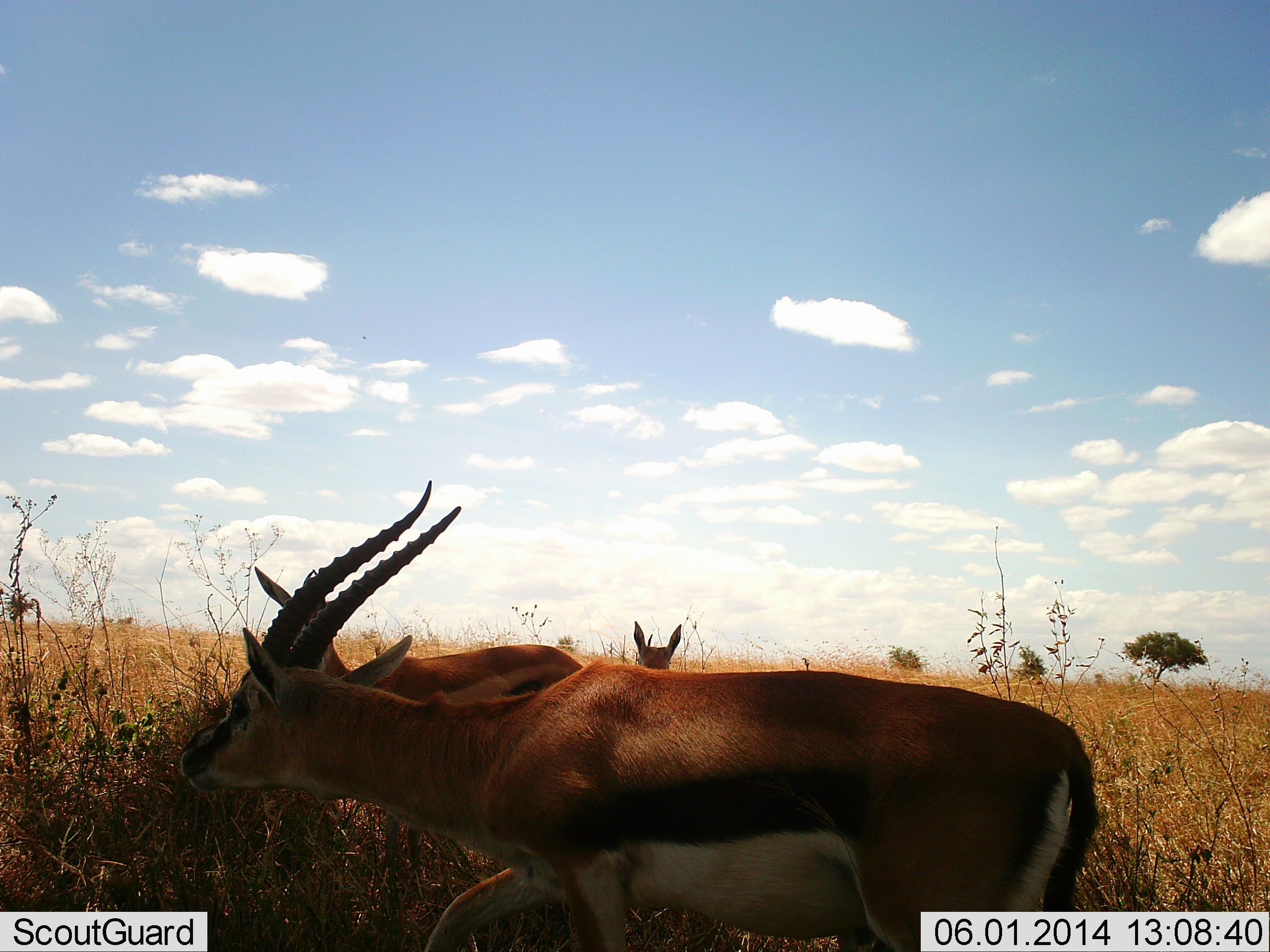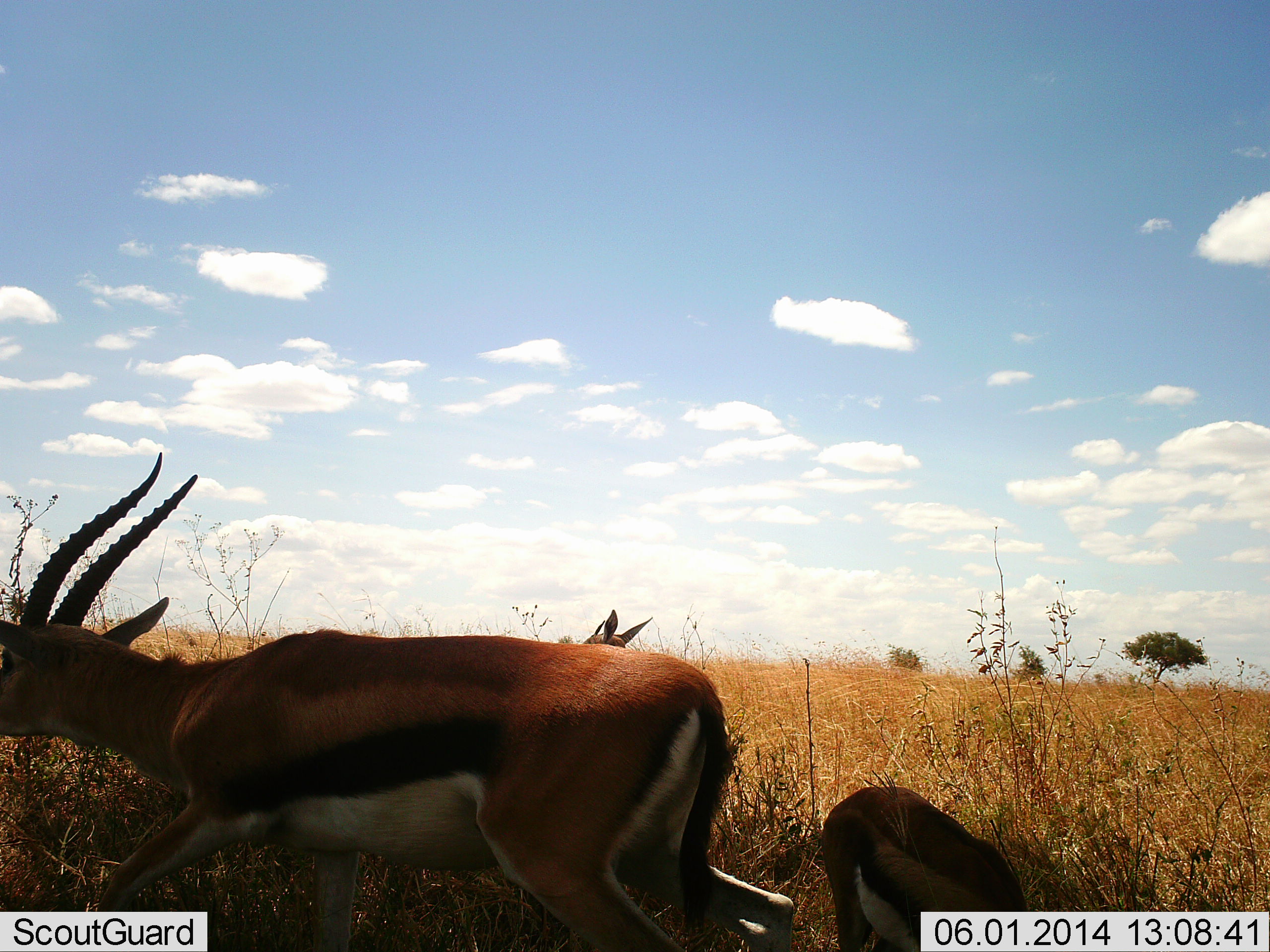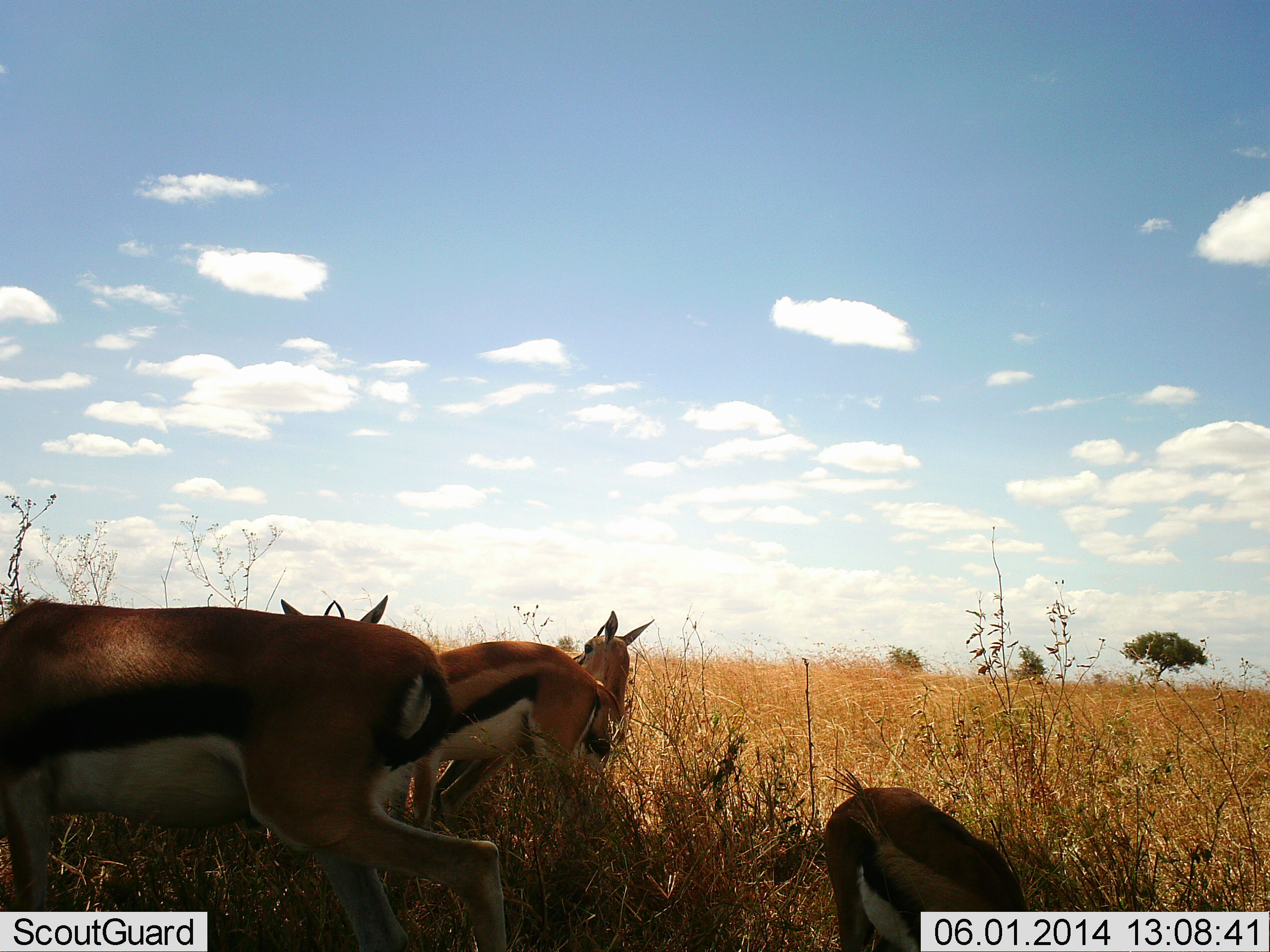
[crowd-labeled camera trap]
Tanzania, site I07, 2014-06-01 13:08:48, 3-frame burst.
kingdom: Animalia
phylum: Chordata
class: Mammalia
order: Artiodactyla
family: Bovidae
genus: Eudorcas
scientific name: Eudorcas thomsonii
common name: thomson's gazelle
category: gazellethomsons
Gazellethomsons (thomson's gazelle) (Eudorcas thomsonii), count 4. Behavior (volunteer vote fractions): standing 50%, resting 20%, moving 70%, interacting 0%. Young present (vote fraction): 50%. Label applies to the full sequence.